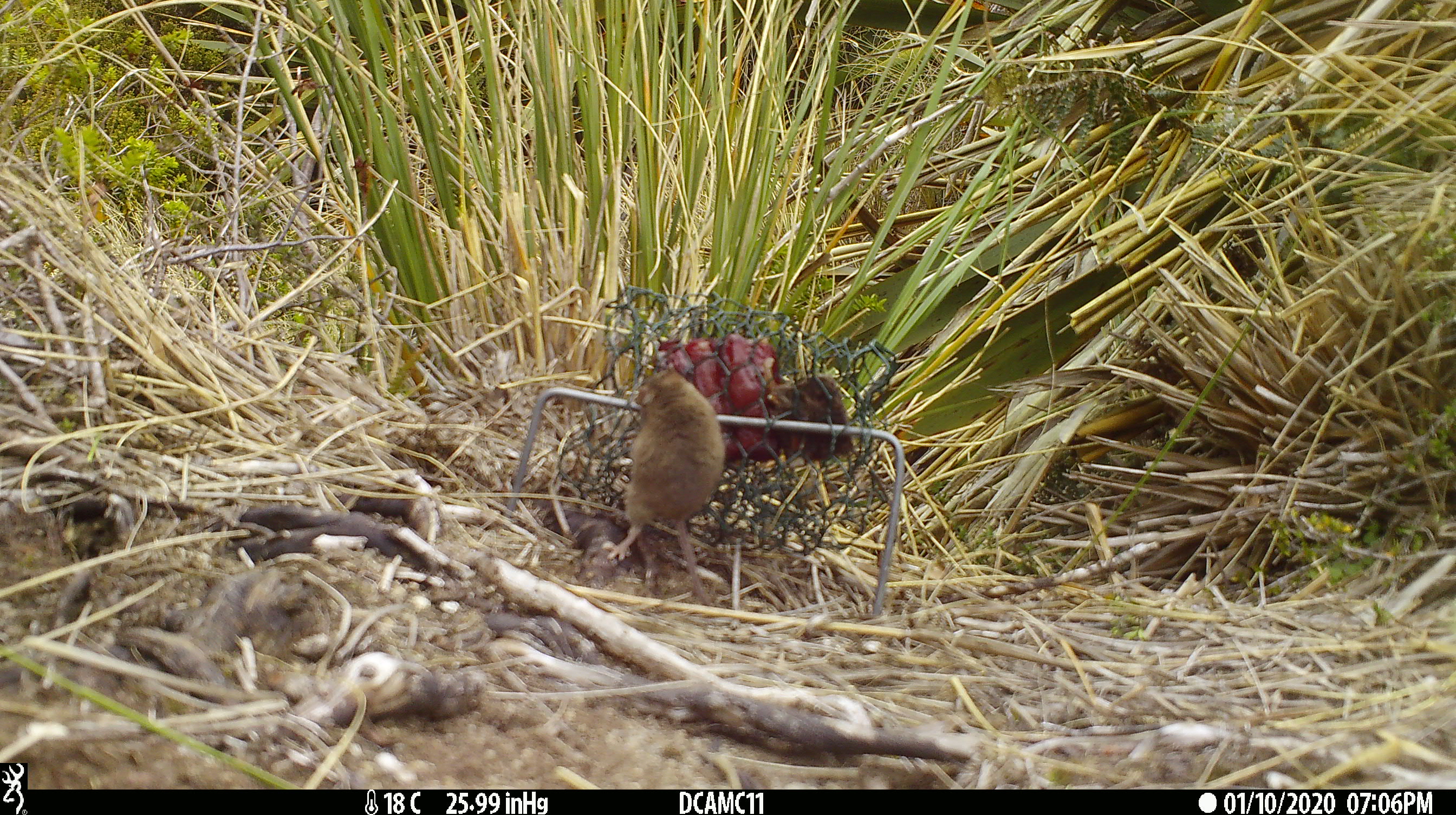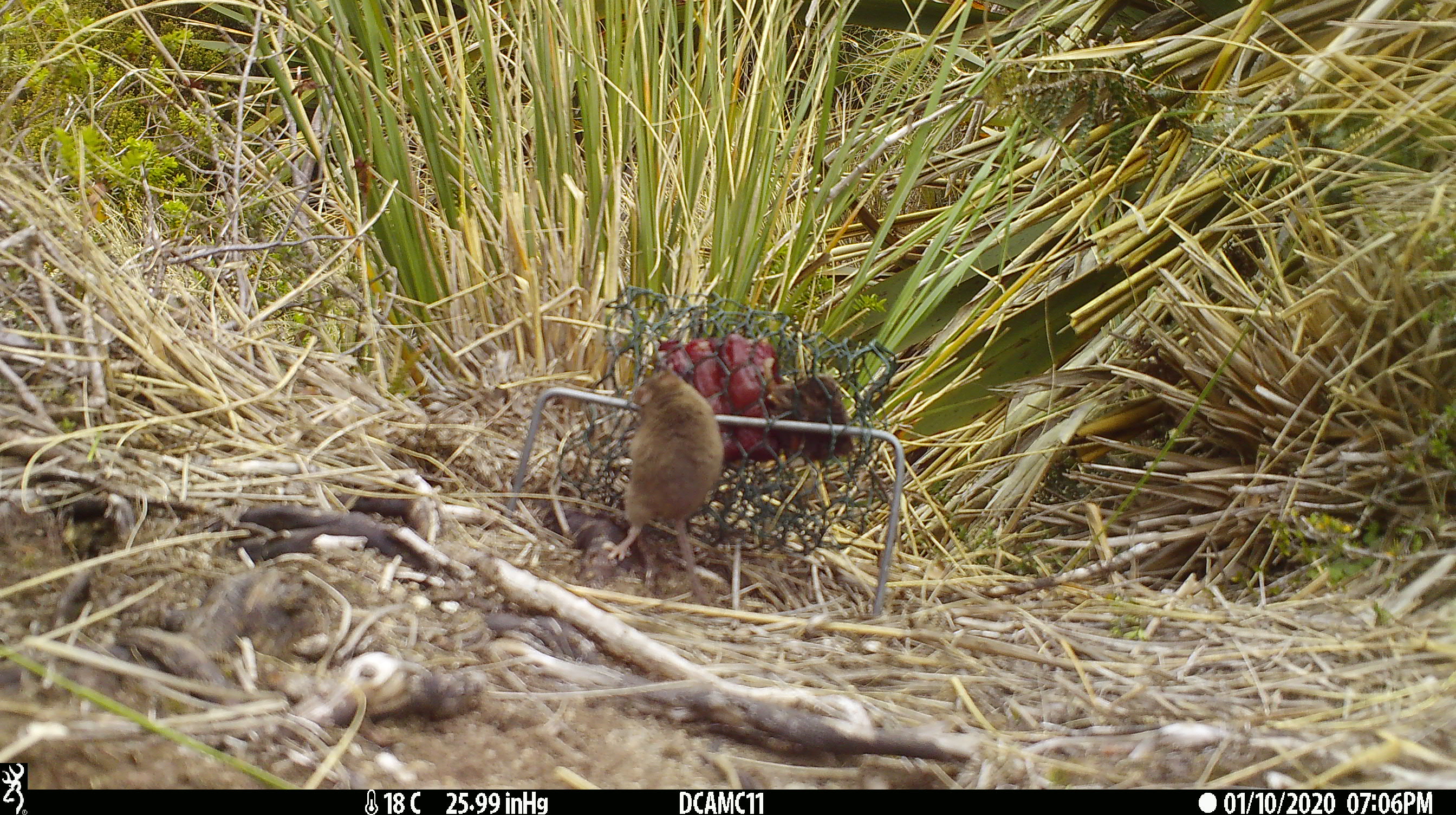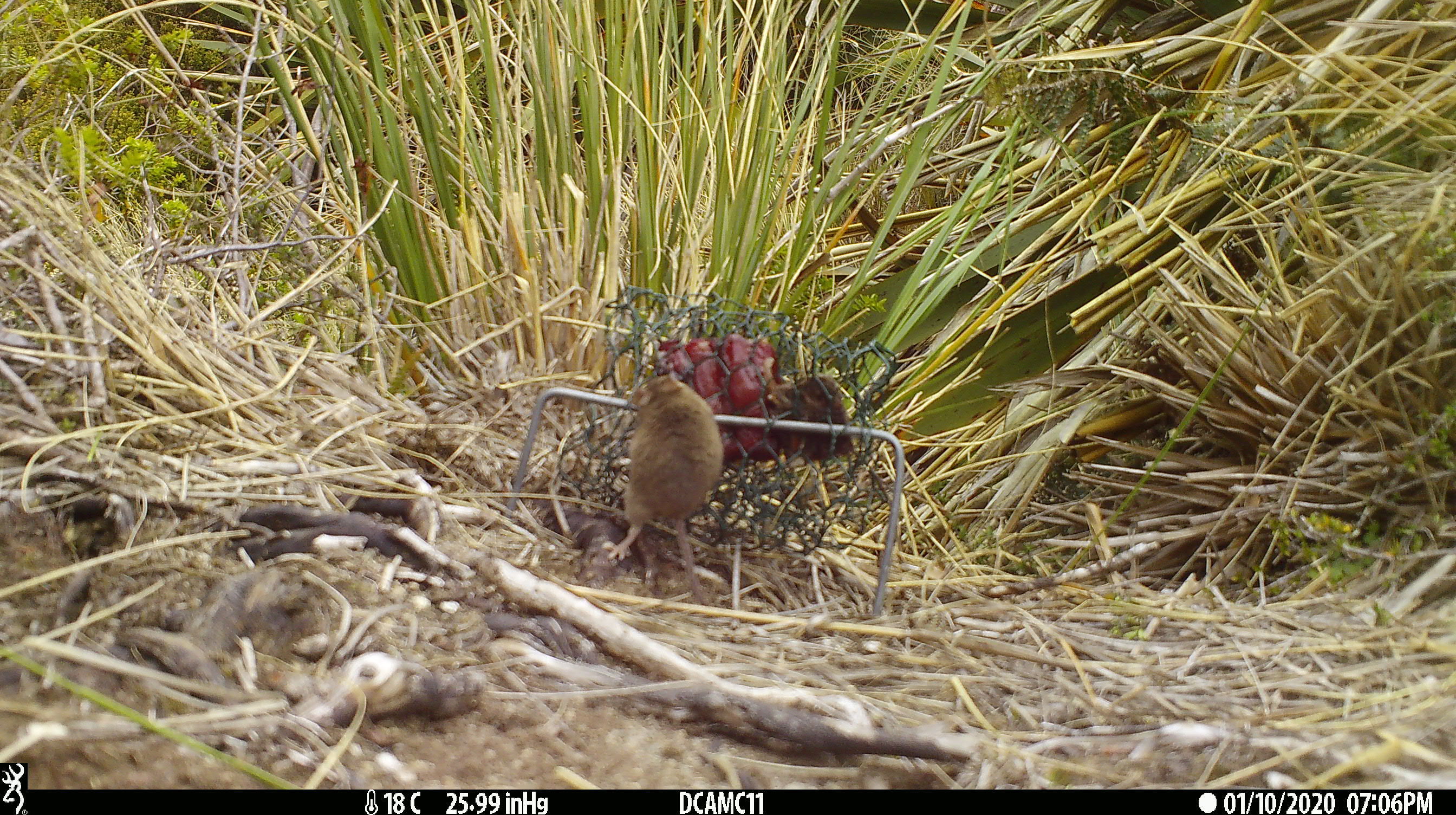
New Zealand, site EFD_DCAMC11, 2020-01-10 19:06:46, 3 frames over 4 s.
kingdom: Animalia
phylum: Chordata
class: Mammalia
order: Rodentia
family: Muridae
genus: Mus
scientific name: Mus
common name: mouse